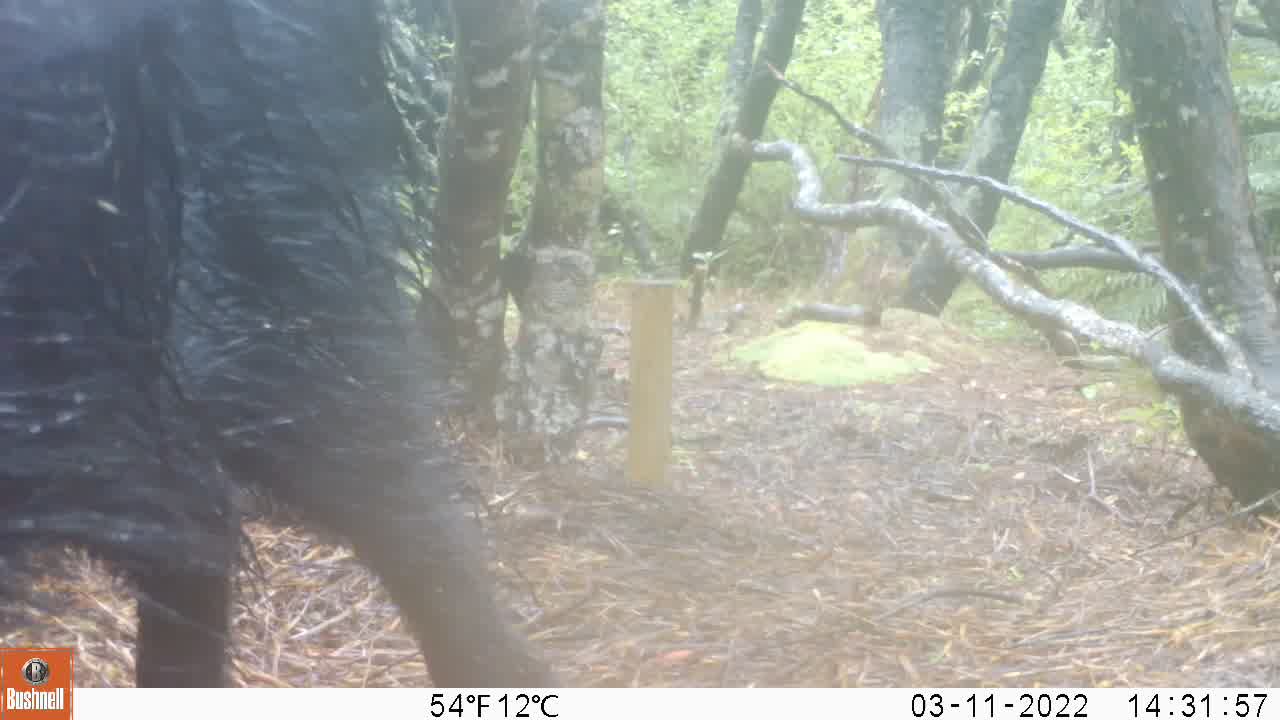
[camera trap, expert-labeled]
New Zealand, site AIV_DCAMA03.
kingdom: Animalia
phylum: Chordata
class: Mammalia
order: Artiodactyla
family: Suidae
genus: Sus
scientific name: Sus scrofa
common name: pig